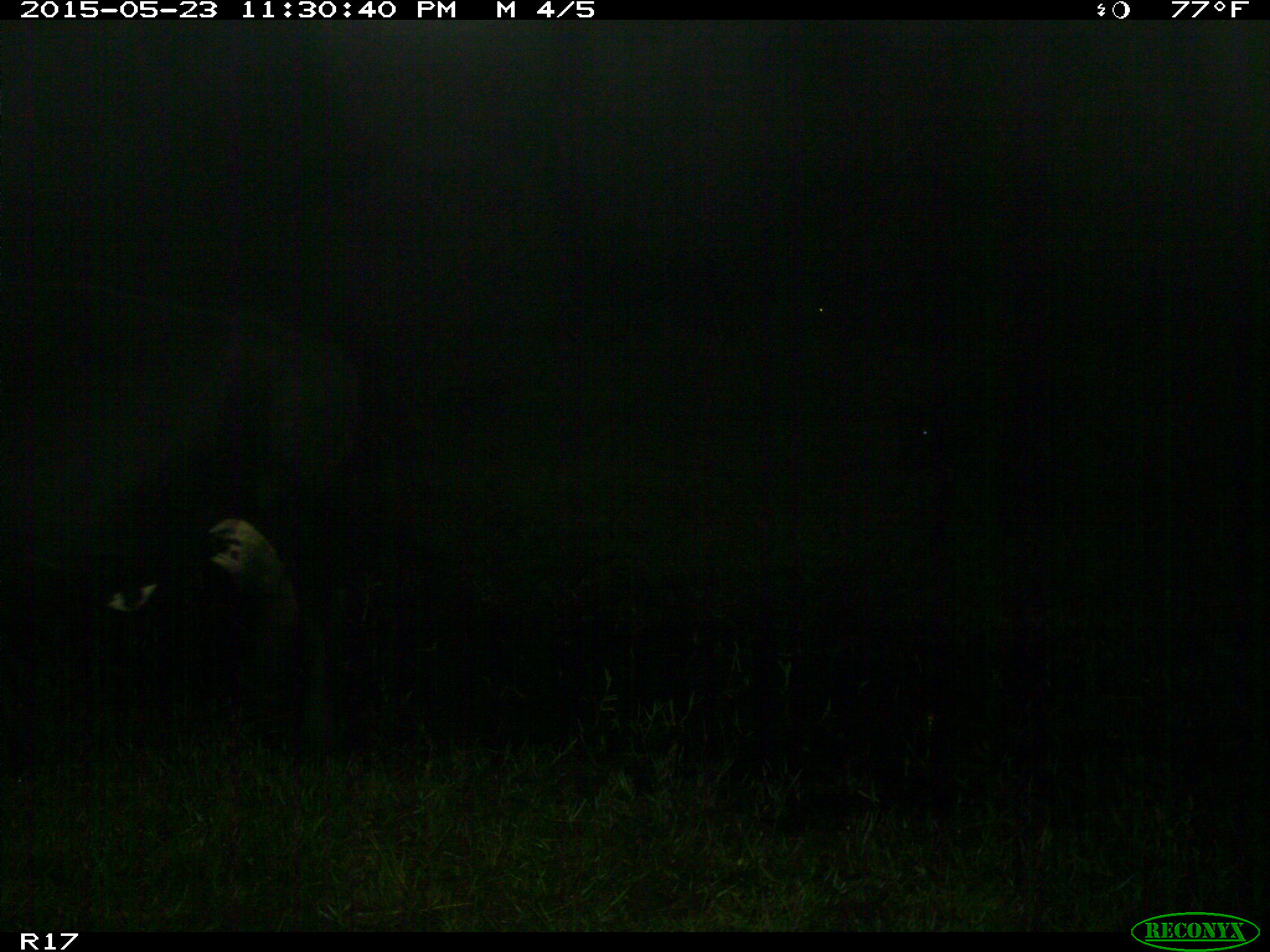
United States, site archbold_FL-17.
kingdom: Animalia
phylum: Chordata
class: Mammalia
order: Artiodactyla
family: Bovidae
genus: Bos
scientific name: Bos taurus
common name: domestic cow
Bos taurus (domestic cow).